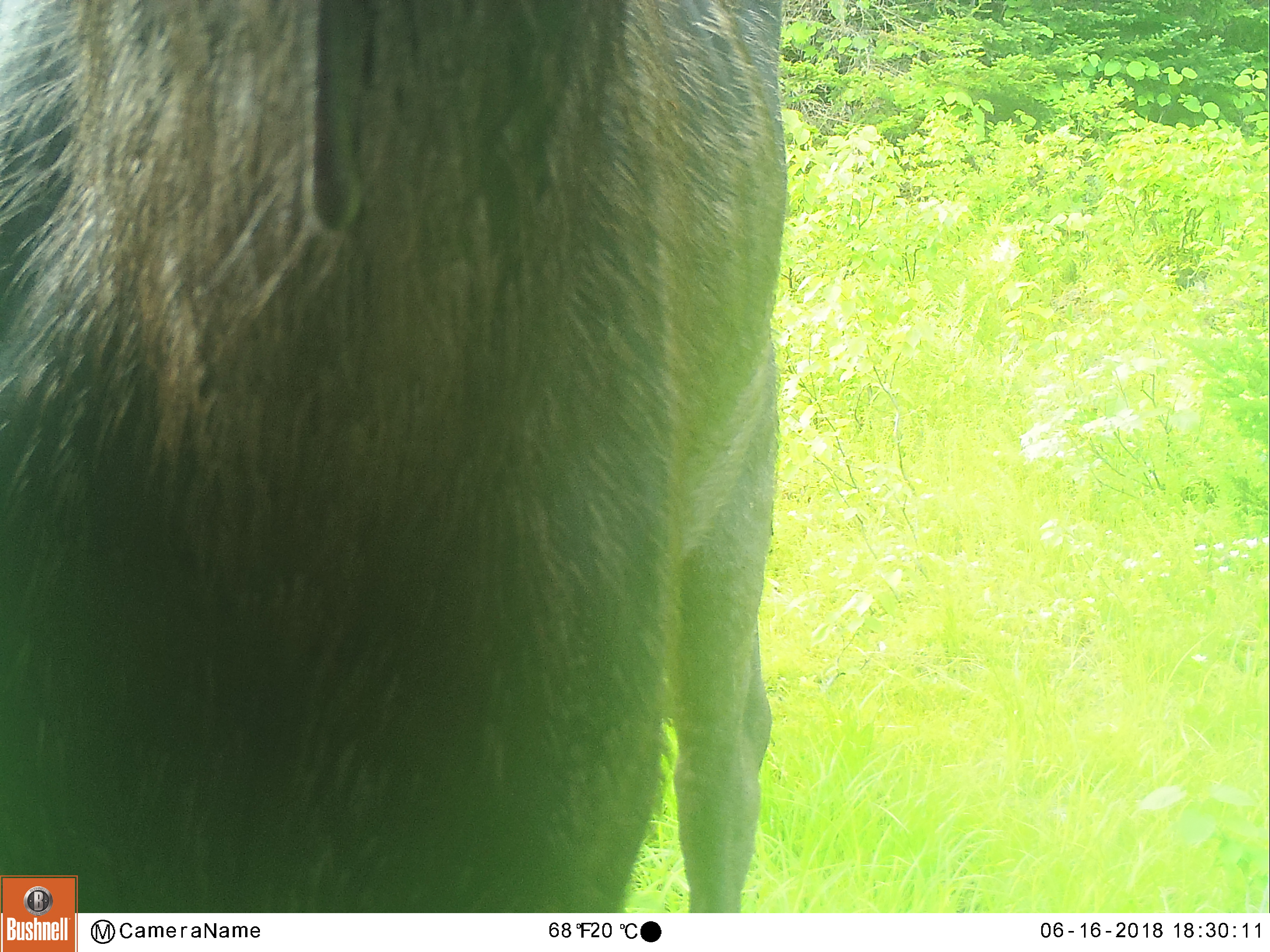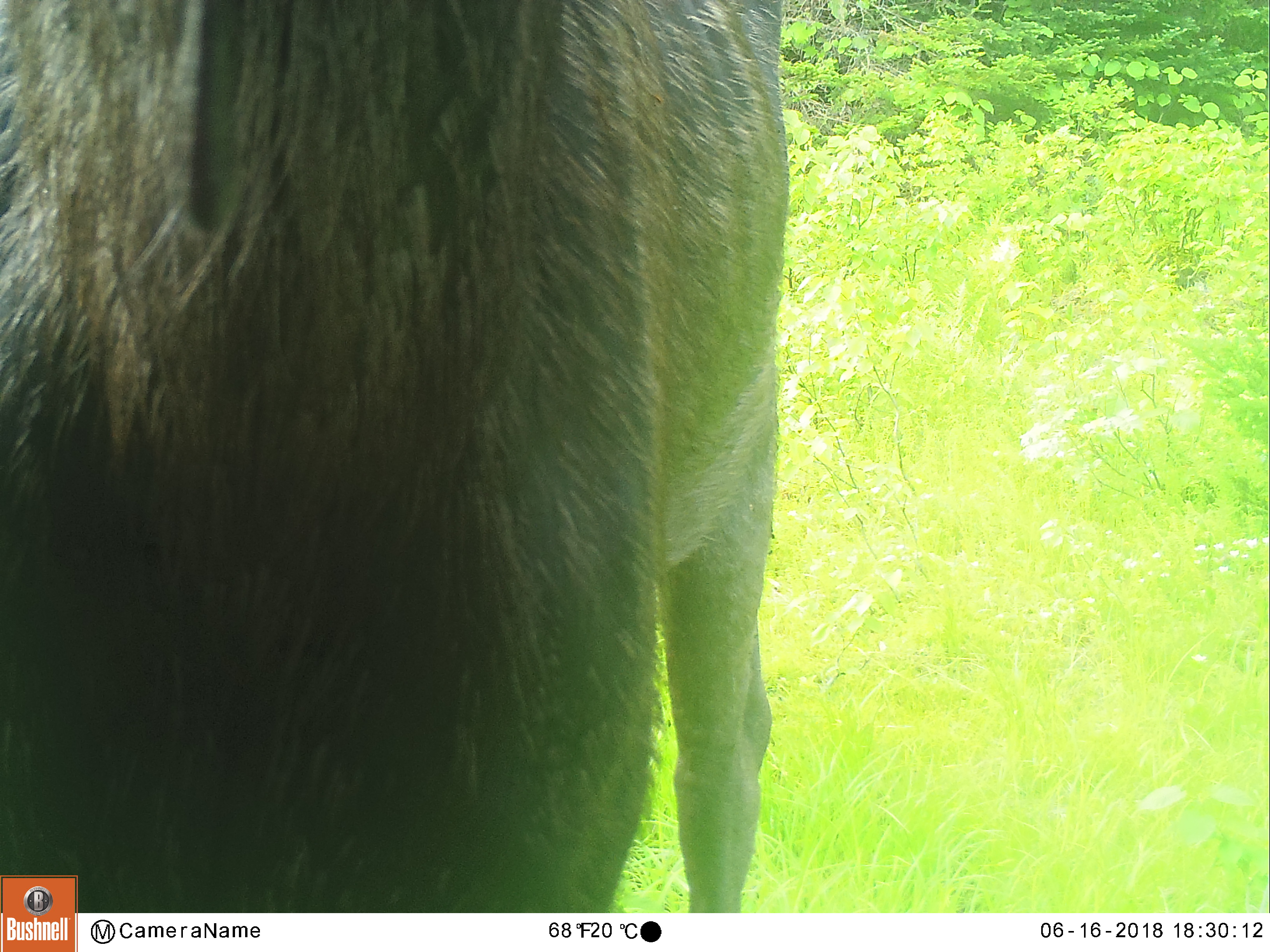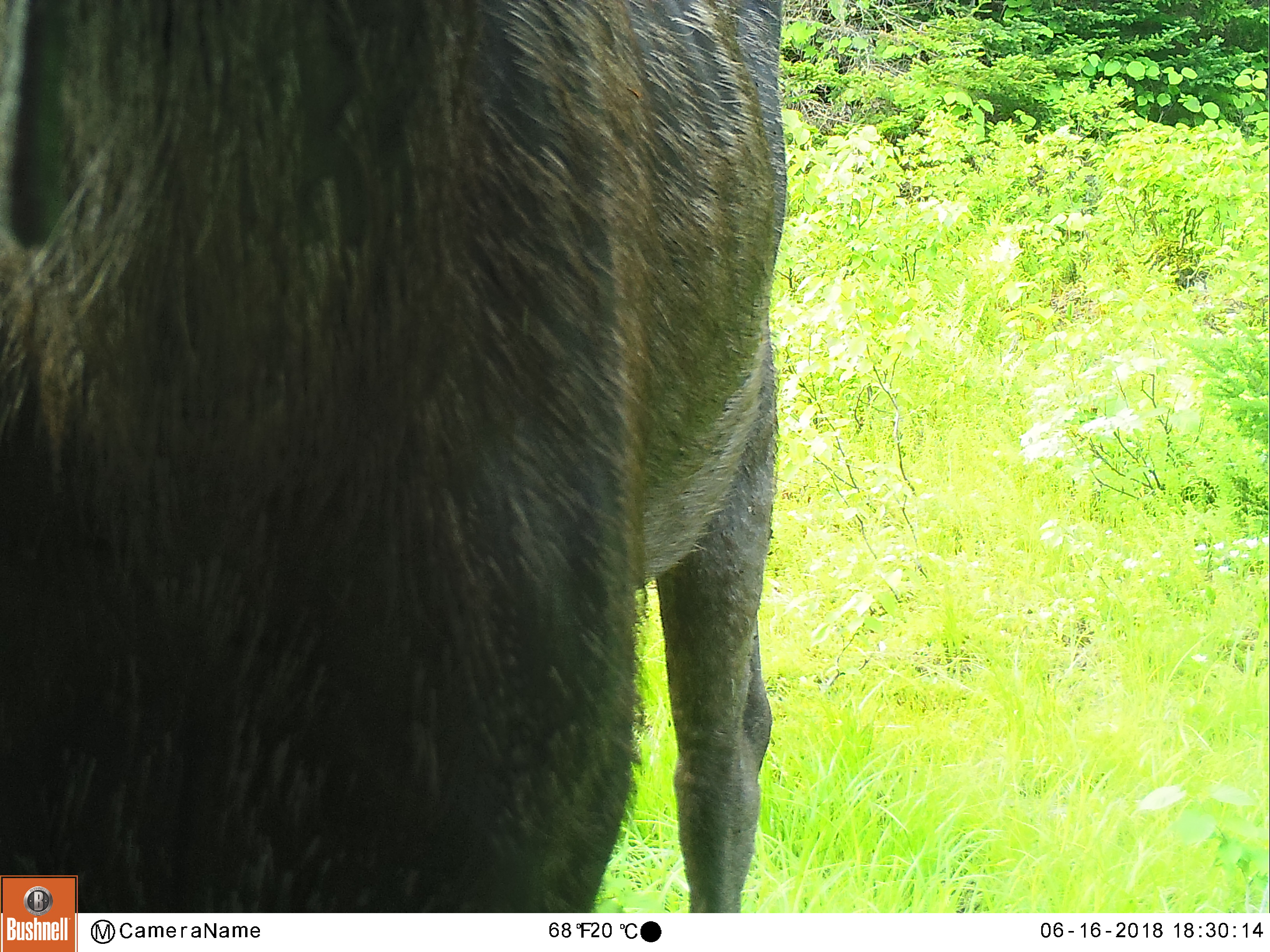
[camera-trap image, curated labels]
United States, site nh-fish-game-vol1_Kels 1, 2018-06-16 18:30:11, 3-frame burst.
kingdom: Animalia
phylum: Chordata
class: Mammalia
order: Artiodactyla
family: Cervidae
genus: Alces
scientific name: Alces alces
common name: moose